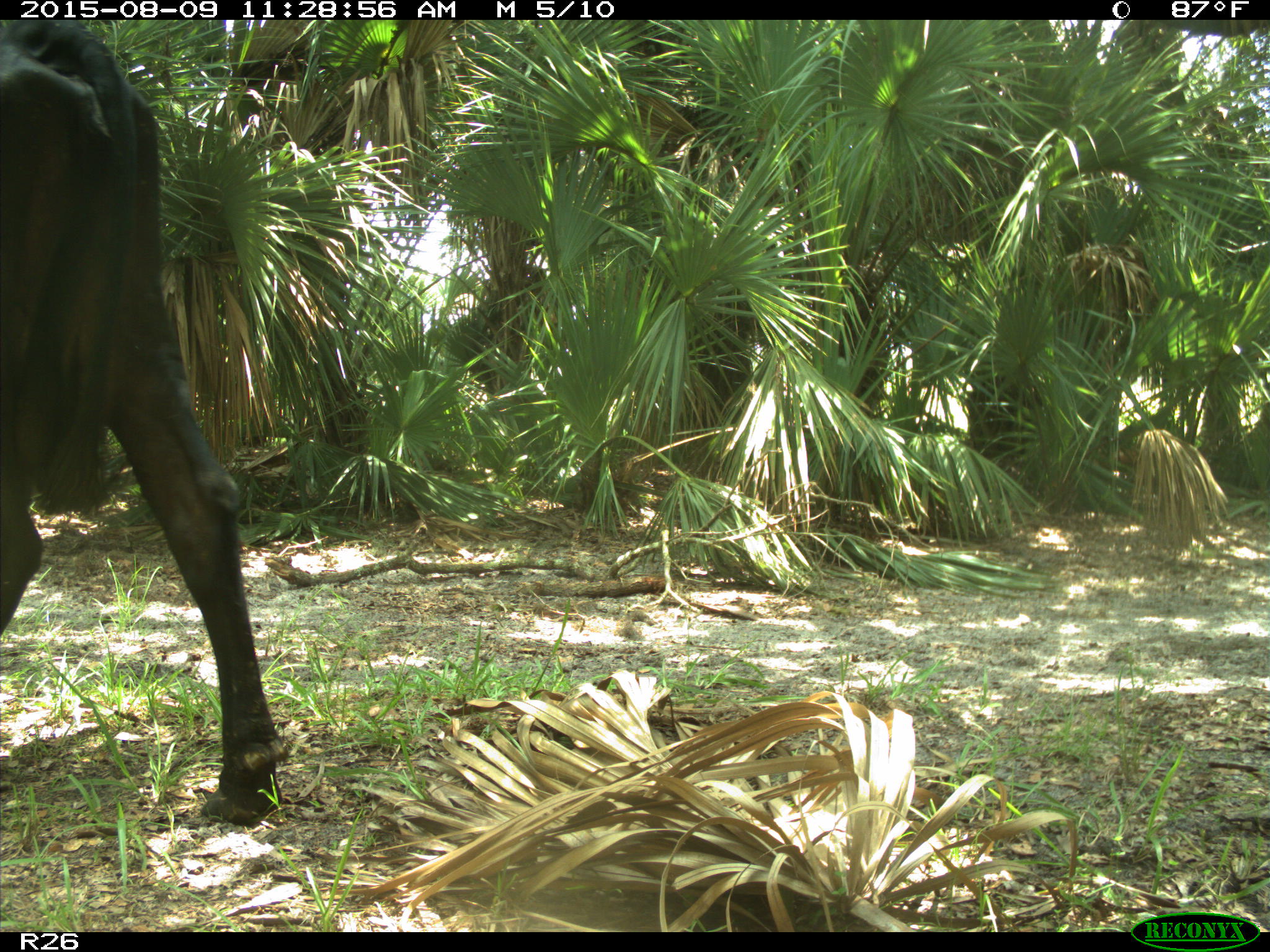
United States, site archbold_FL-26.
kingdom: Animalia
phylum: Chordata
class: Mammalia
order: Artiodactyla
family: Bovidae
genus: Bos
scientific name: Bos taurus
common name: domestic cow